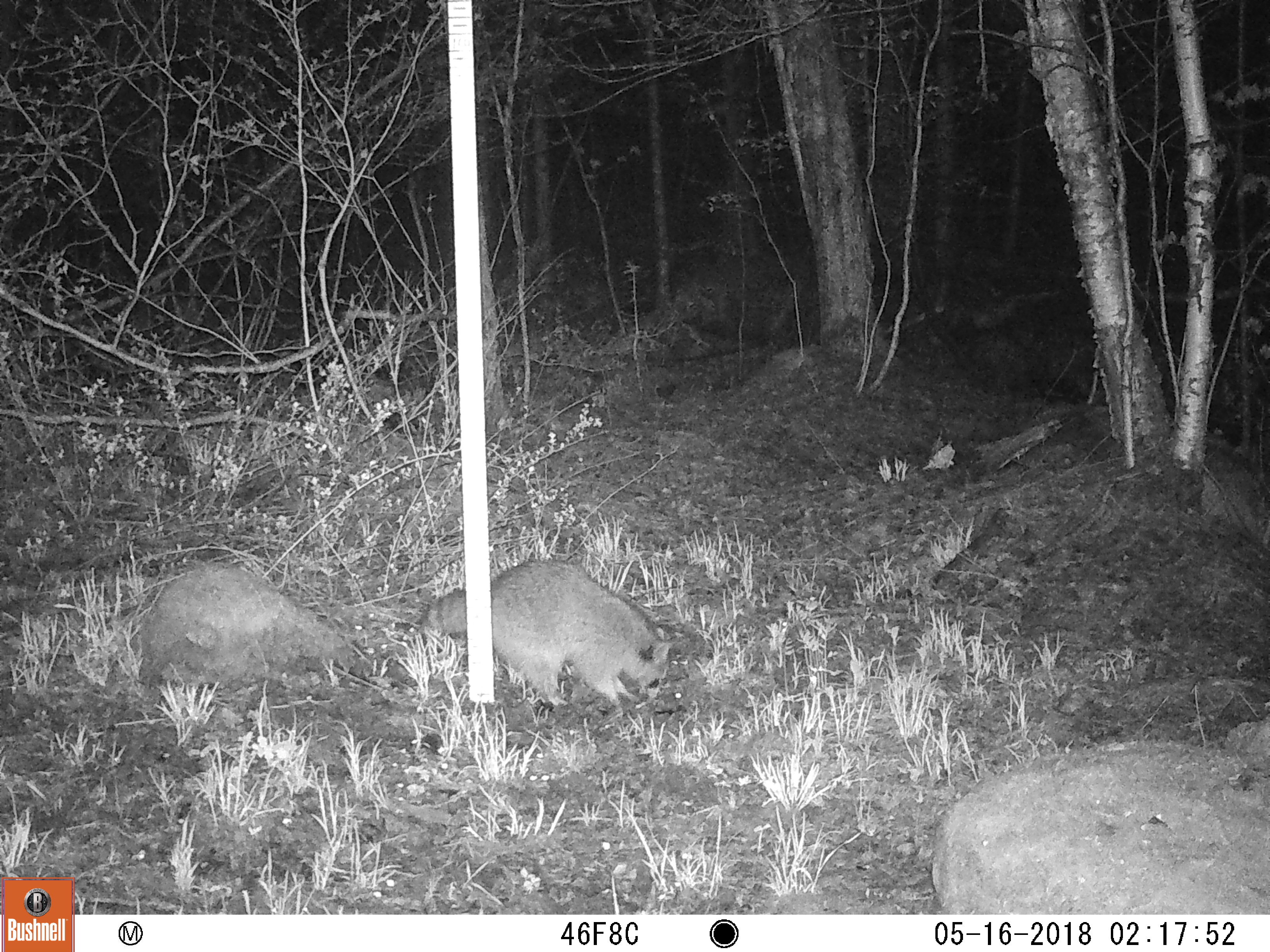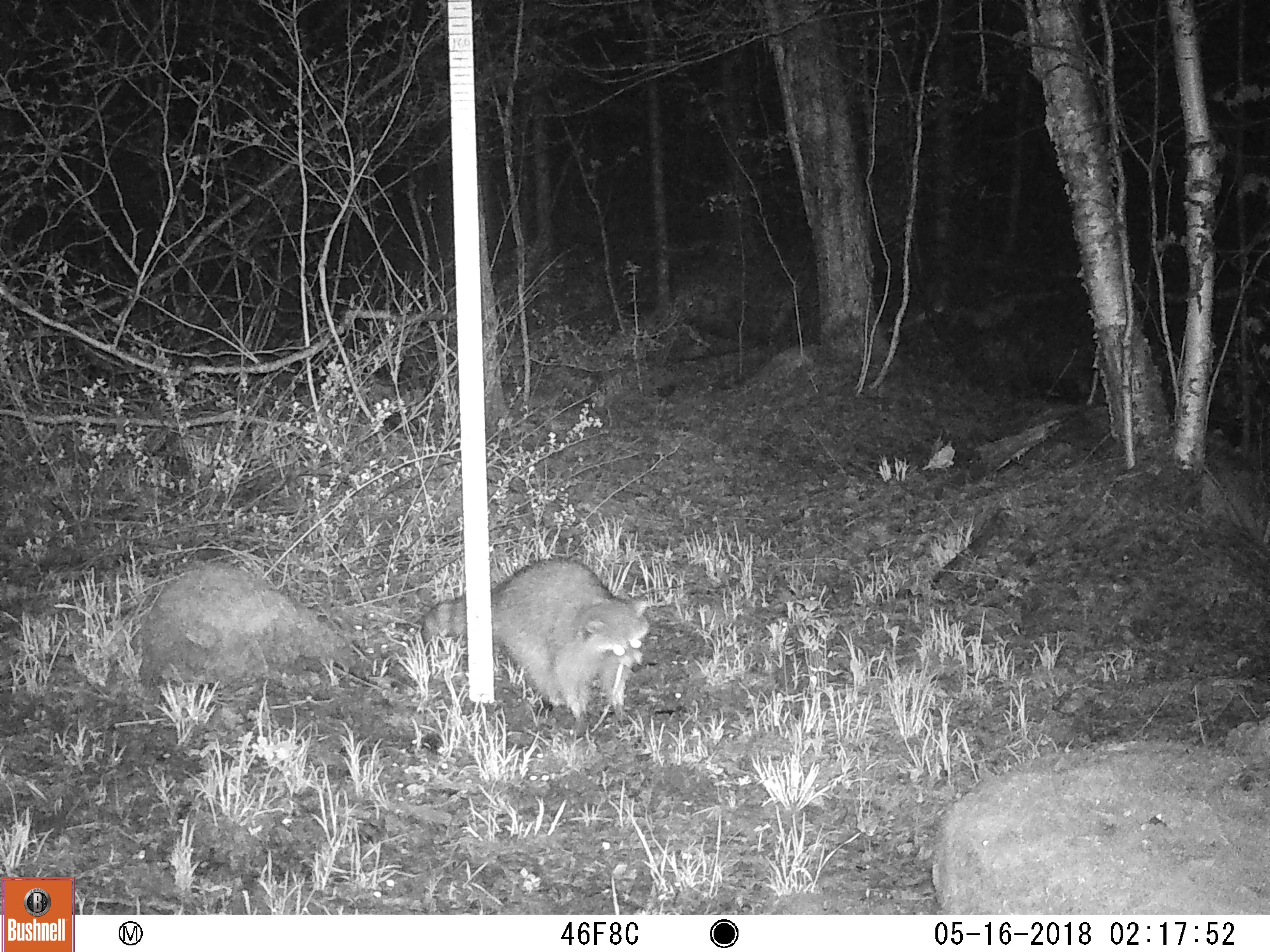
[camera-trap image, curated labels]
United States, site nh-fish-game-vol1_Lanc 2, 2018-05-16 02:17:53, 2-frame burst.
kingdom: Animalia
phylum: Chordata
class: Mammalia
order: Carnivora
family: Procyonidae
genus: Procyon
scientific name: Procyon lotor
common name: raccoon